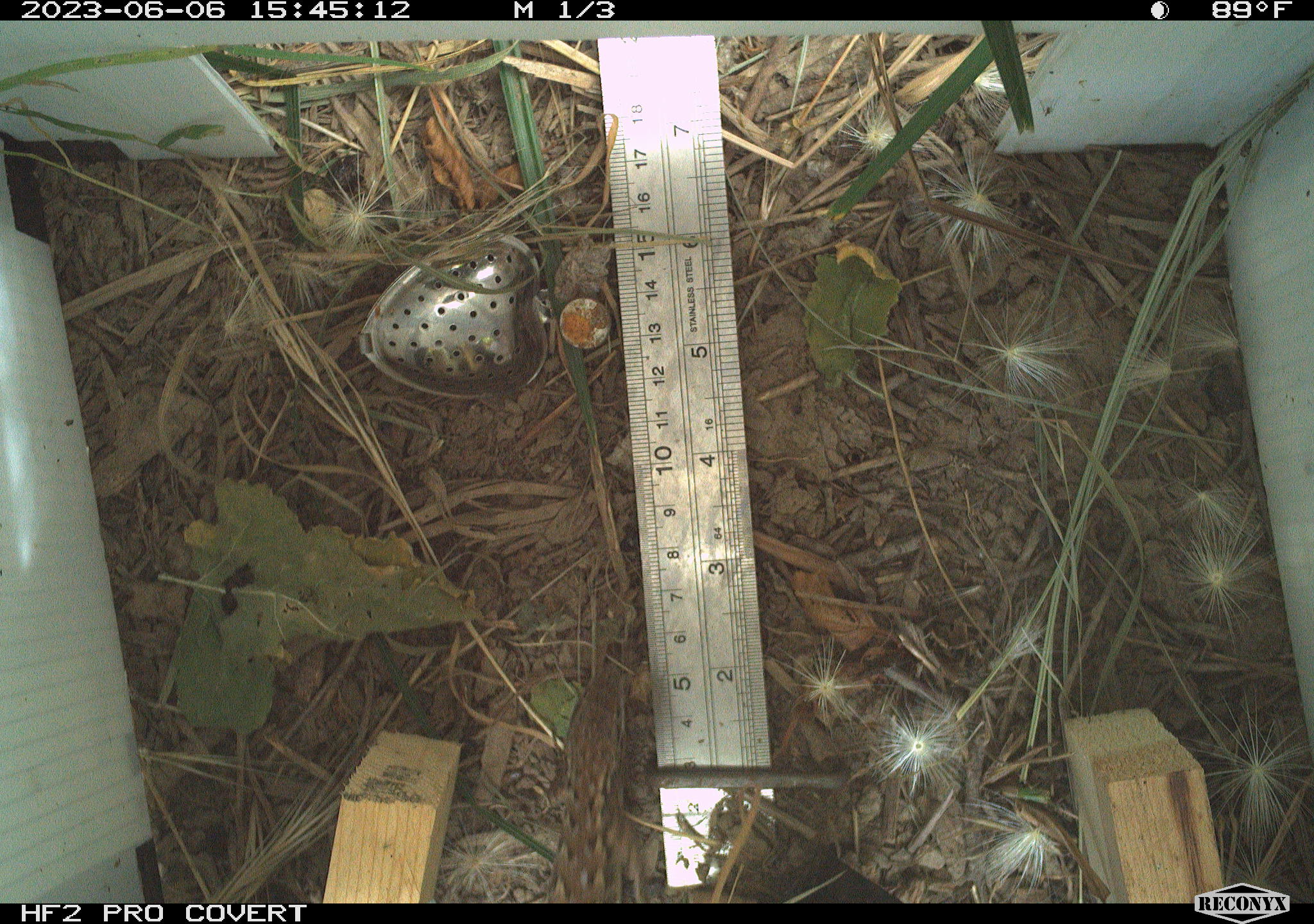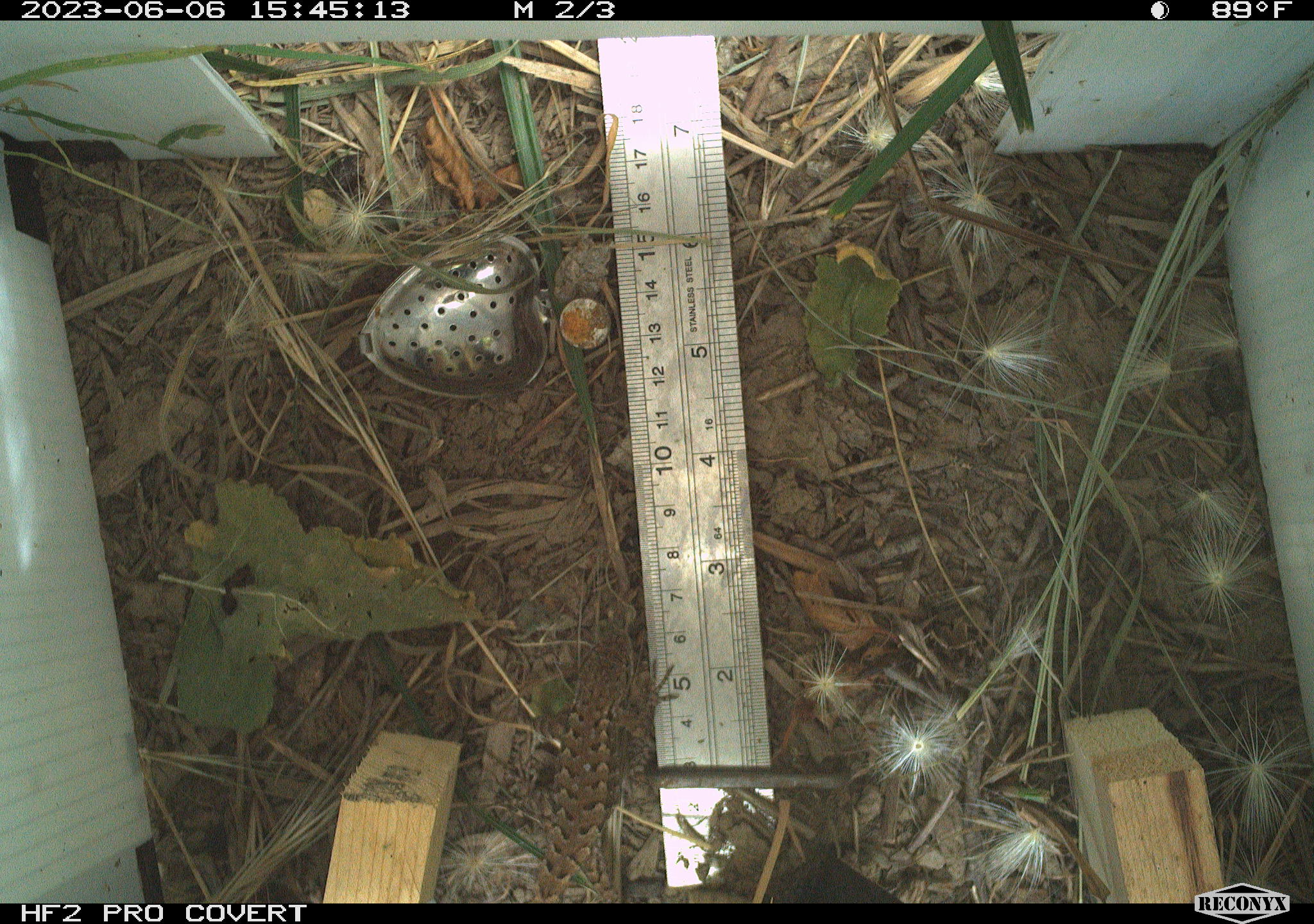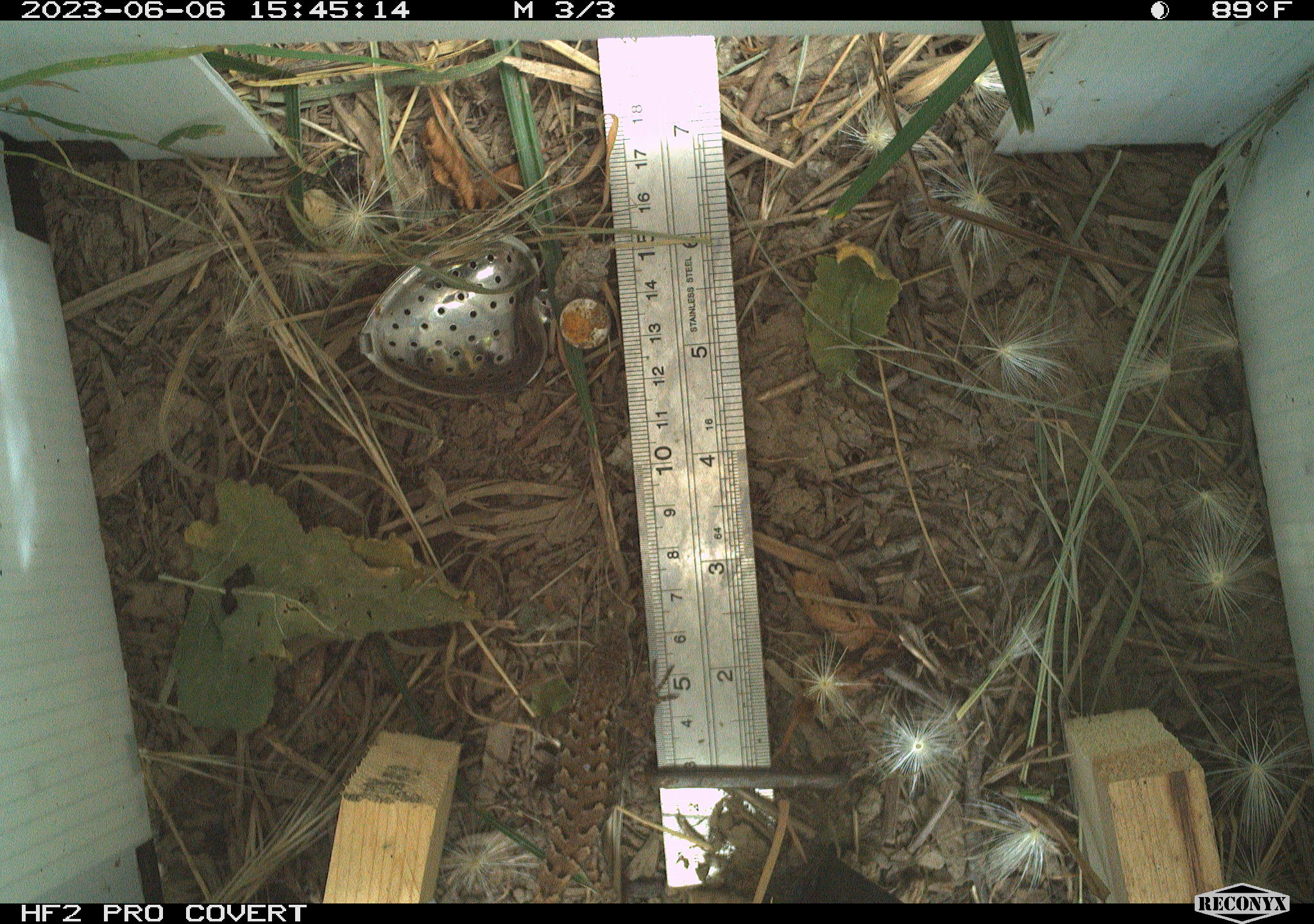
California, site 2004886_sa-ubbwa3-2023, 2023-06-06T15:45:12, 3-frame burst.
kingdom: Animalia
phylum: Chordata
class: Reptilia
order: Squamata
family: Phrynosomatidae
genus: Sceloporus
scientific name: Sceloporus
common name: spiny lizards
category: sceloporus species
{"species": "sceloporus species (spiny lizards) (Sceloporus)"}